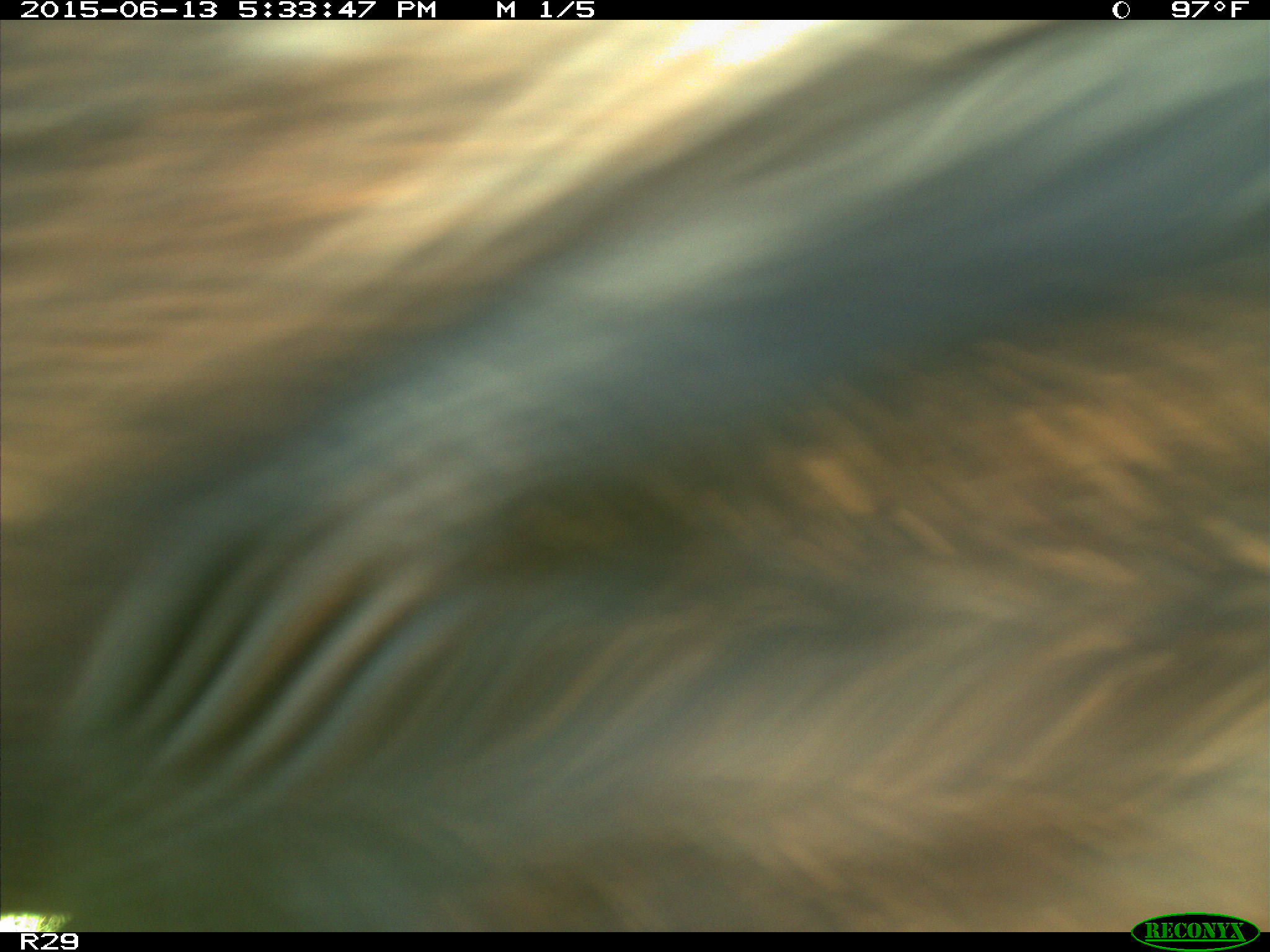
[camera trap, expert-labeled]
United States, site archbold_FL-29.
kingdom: Animalia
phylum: Chordata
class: Mammalia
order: Artiodactyla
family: Bovidae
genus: Bos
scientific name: Bos taurus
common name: domestic cow